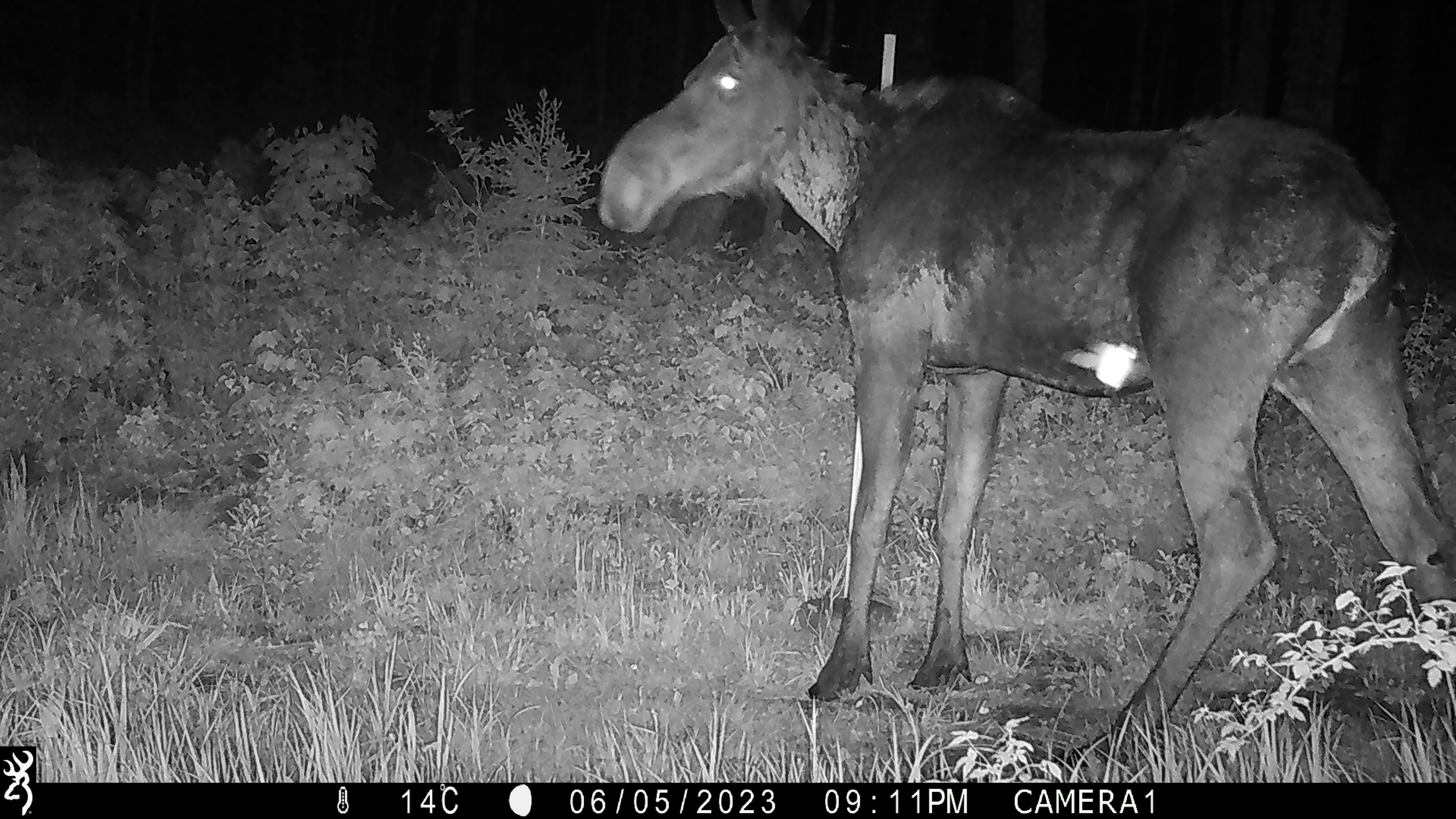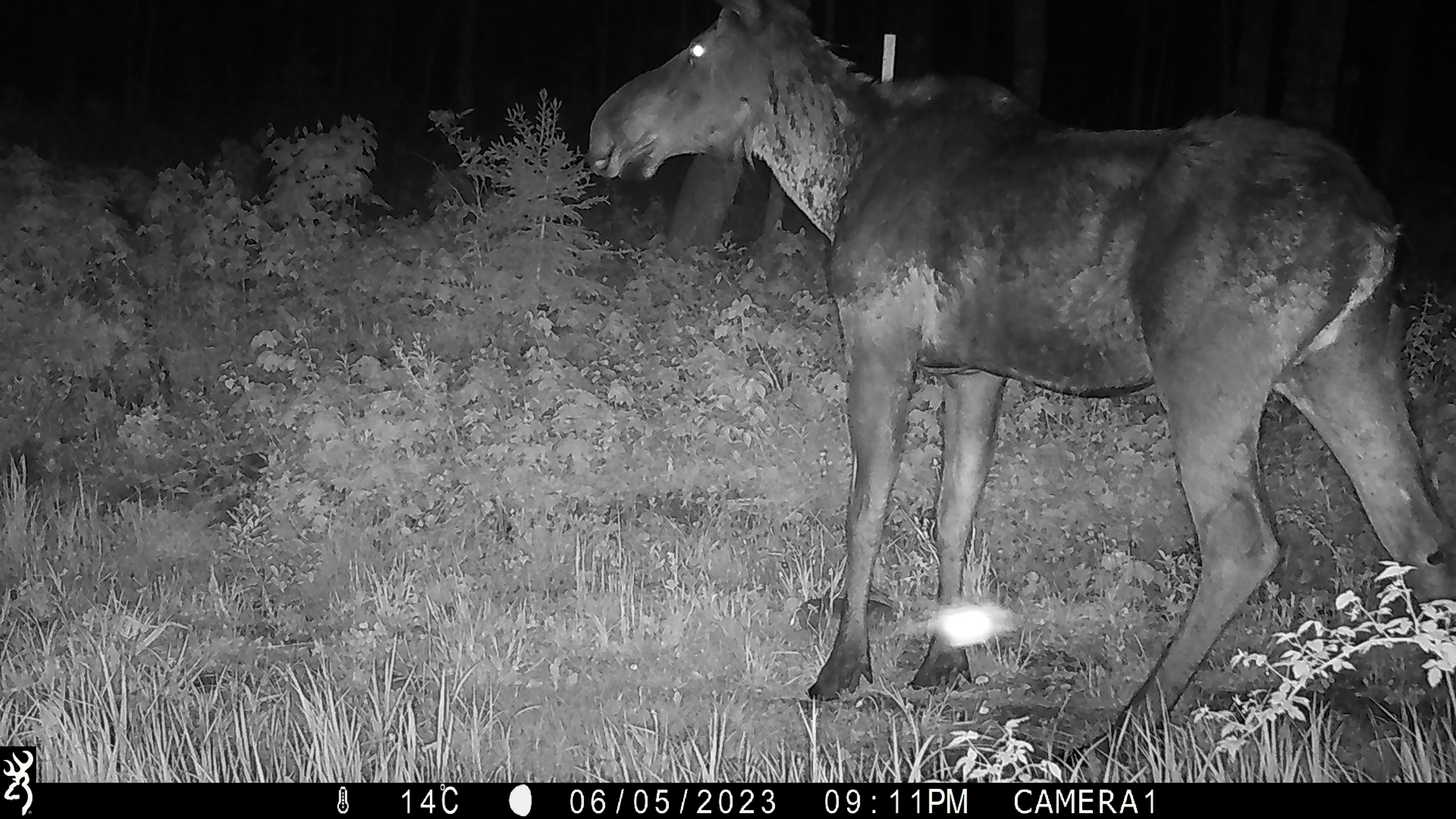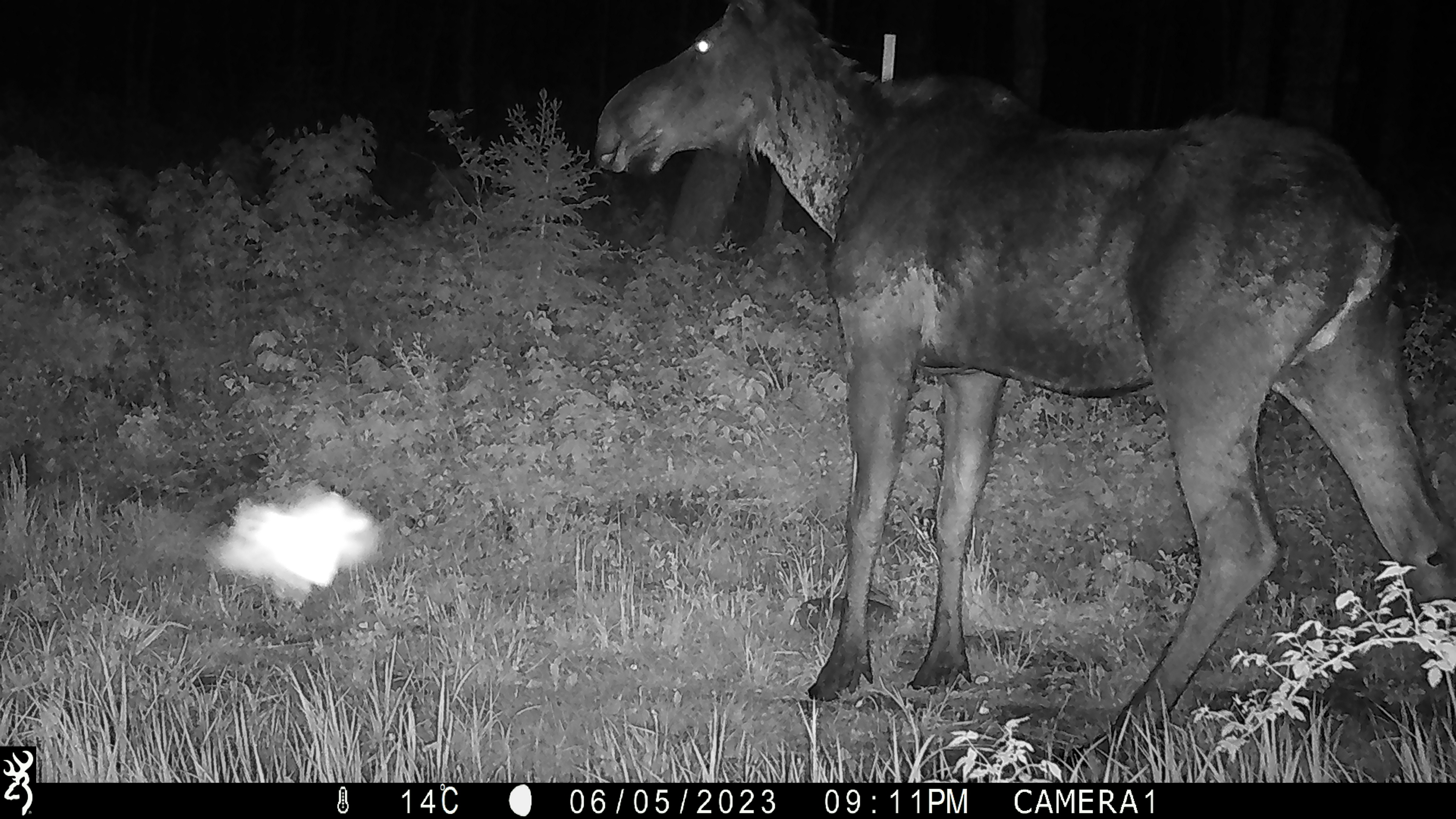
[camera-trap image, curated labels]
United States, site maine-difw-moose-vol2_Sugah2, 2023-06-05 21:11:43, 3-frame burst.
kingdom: Animalia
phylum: Chordata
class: Mammalia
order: Artiodactyla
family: Cervidae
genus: Alces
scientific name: Alces alces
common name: moose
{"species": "moose (Alces alces)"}